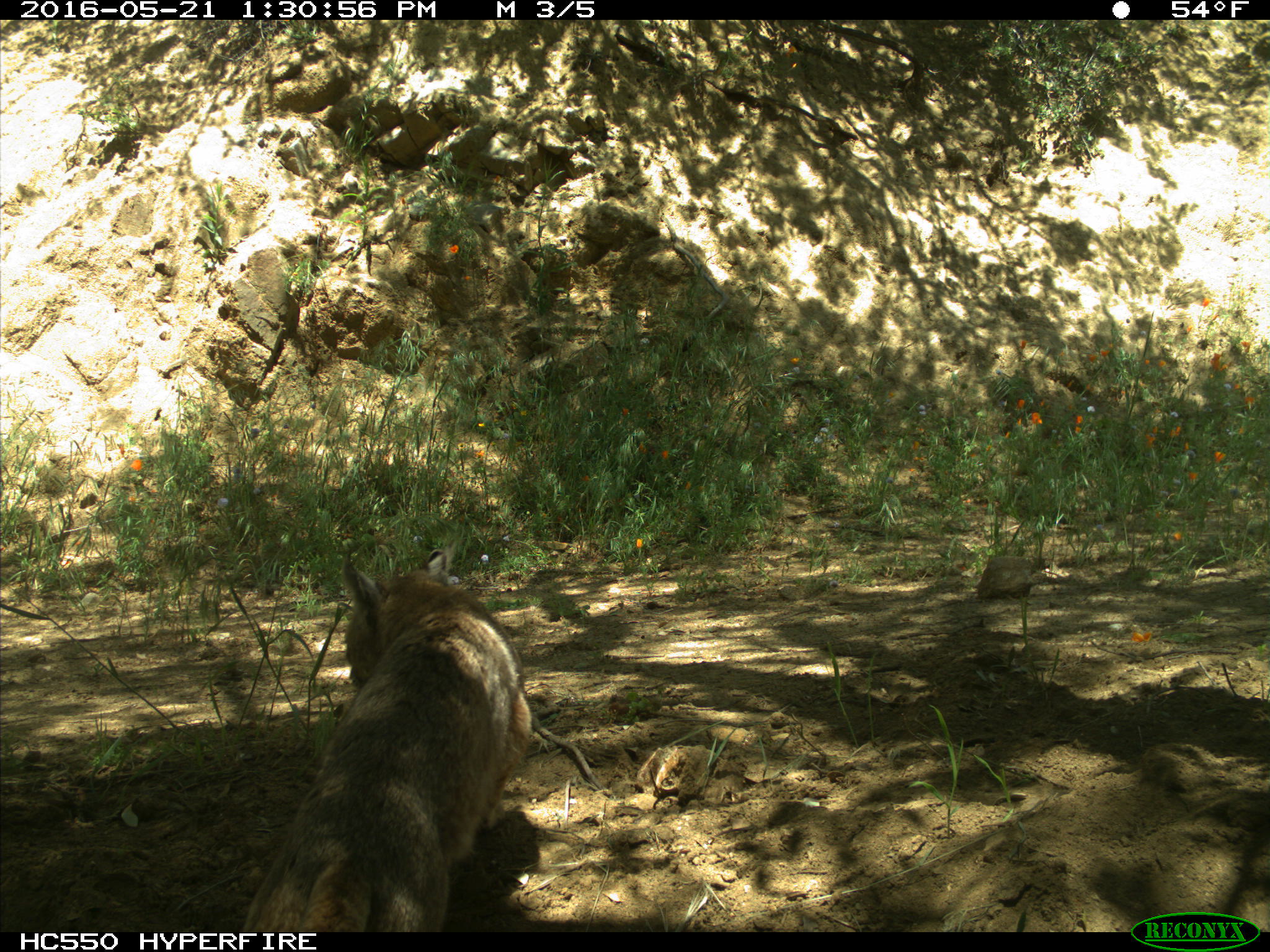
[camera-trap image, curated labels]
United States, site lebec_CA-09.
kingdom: Animalia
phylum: Chordata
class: Mammalia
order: Carnivora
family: Felidae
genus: Lynx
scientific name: Lynx rufus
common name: bobcat